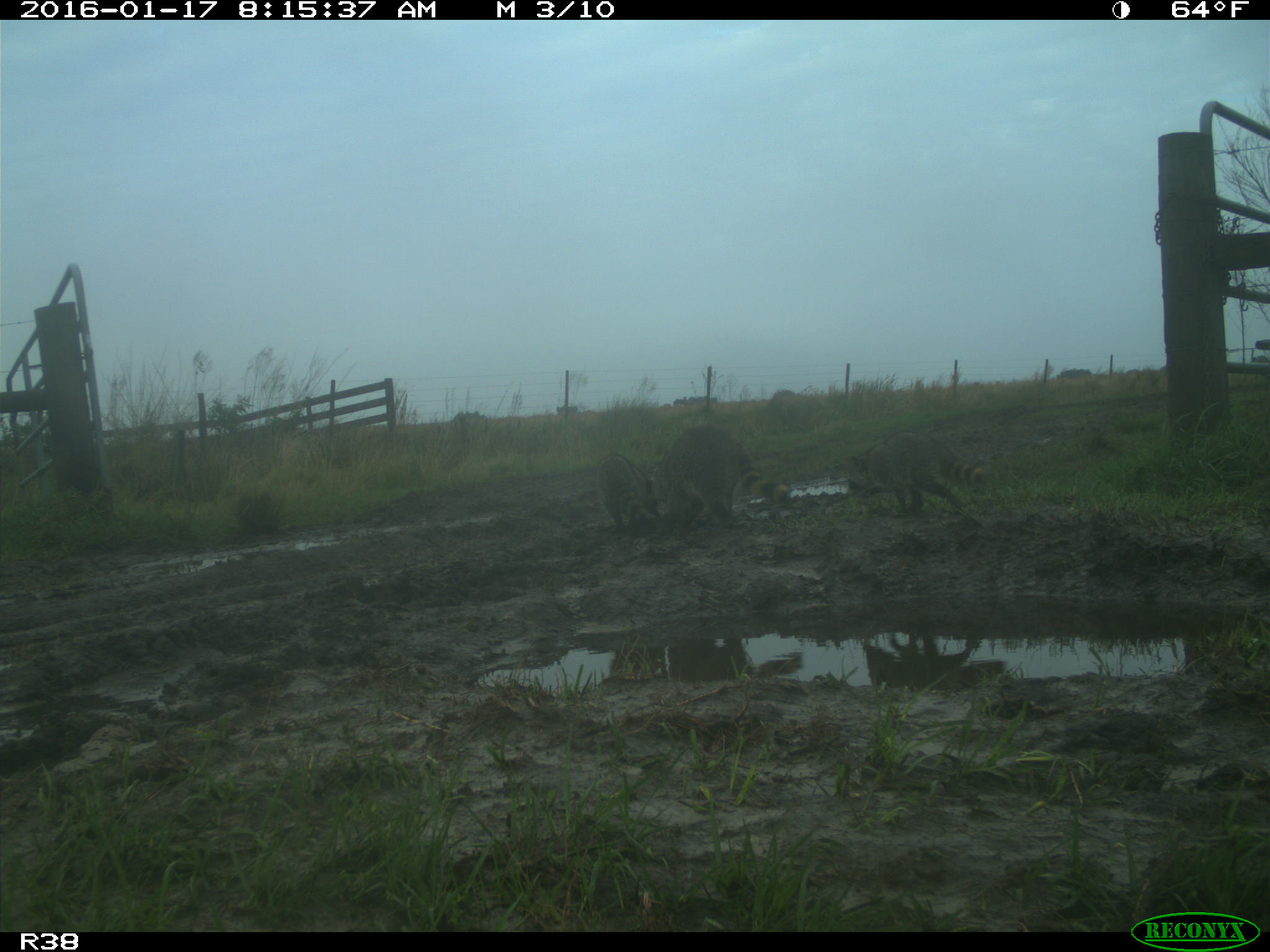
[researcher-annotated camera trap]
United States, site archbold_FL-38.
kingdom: Animalia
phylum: Chordata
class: Mammalia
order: Carnivora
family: Procyonidae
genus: Procyon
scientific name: Procyon lotor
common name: common raccoon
Procyon lotor (common raccoon).